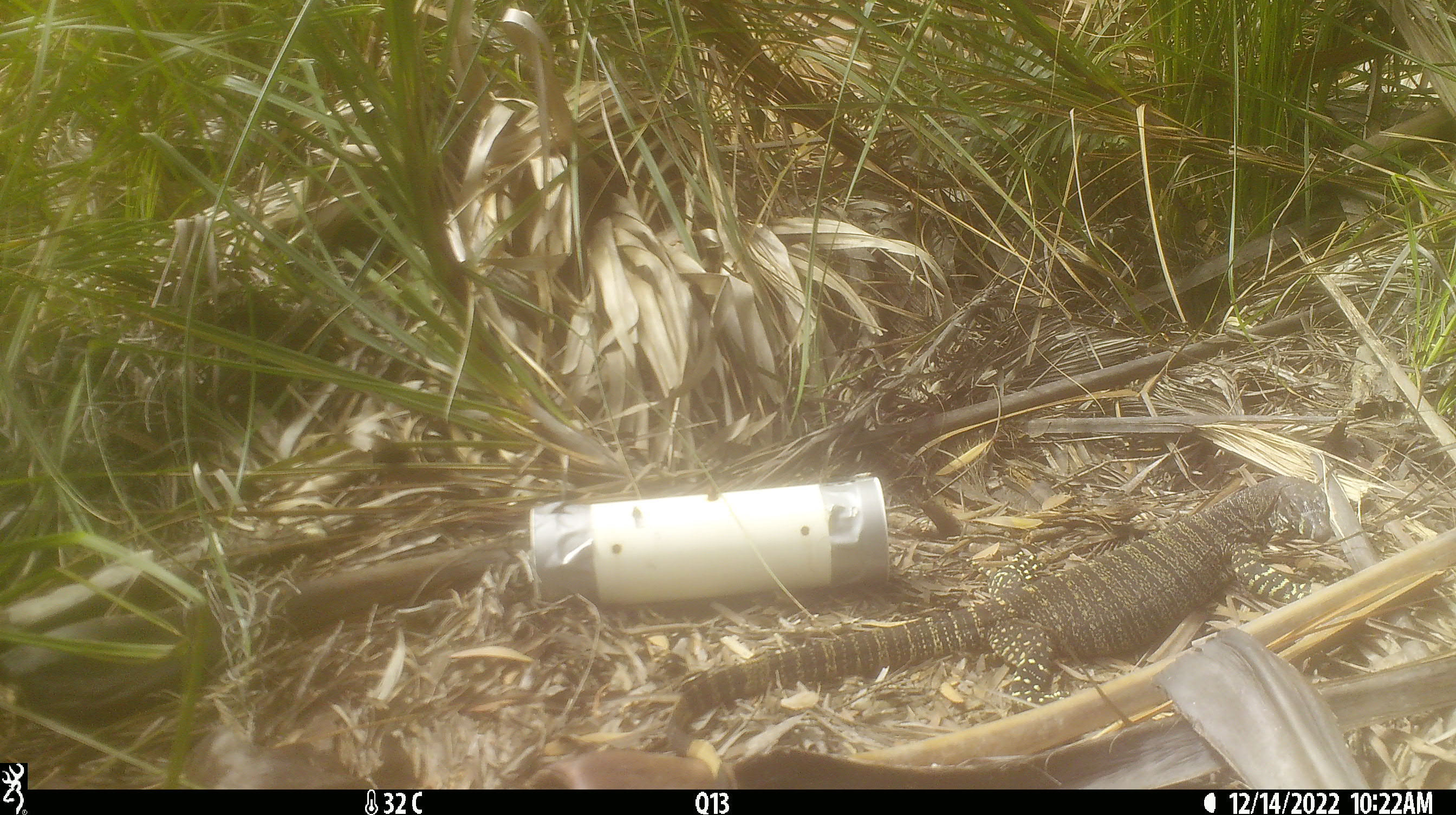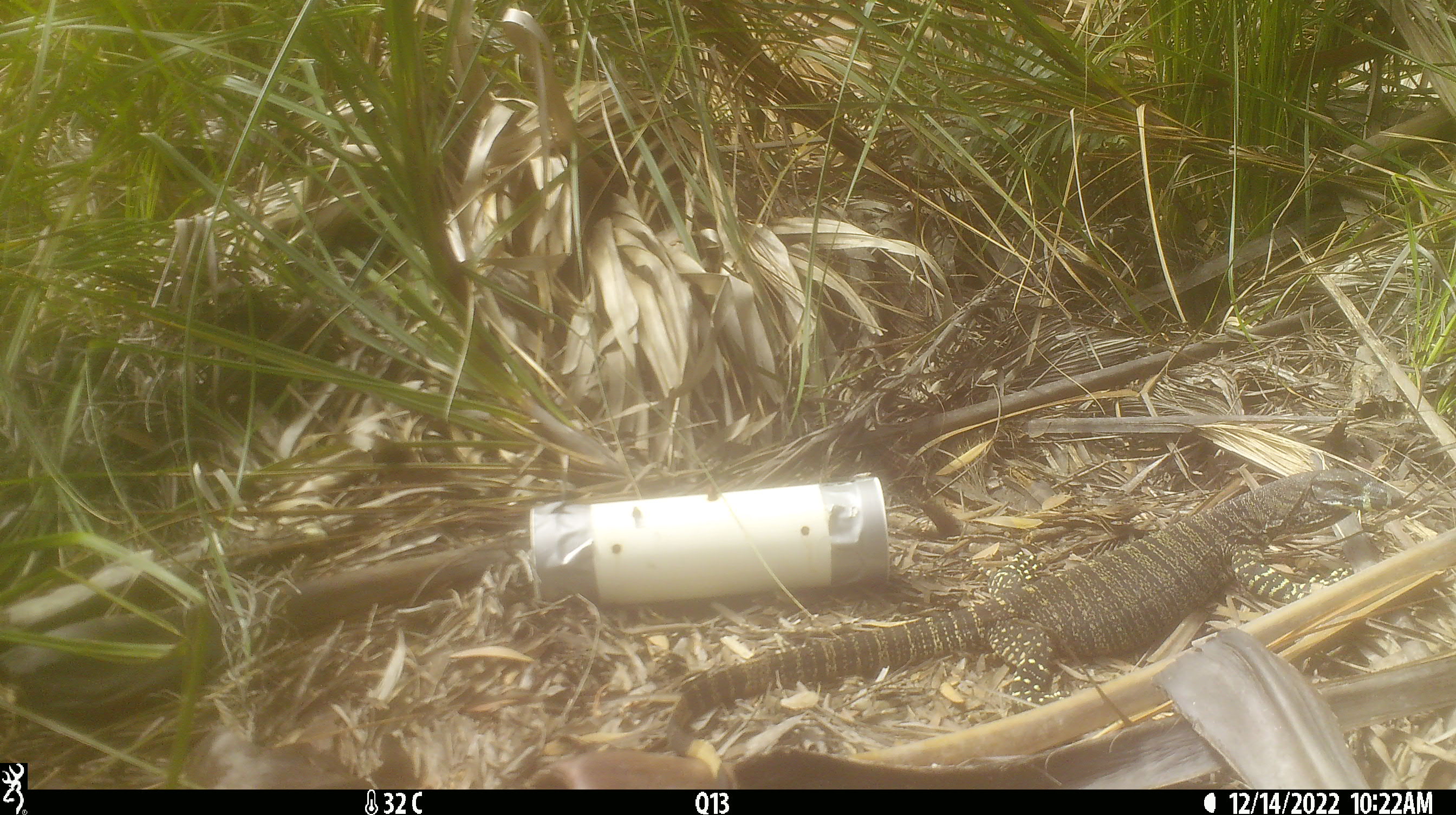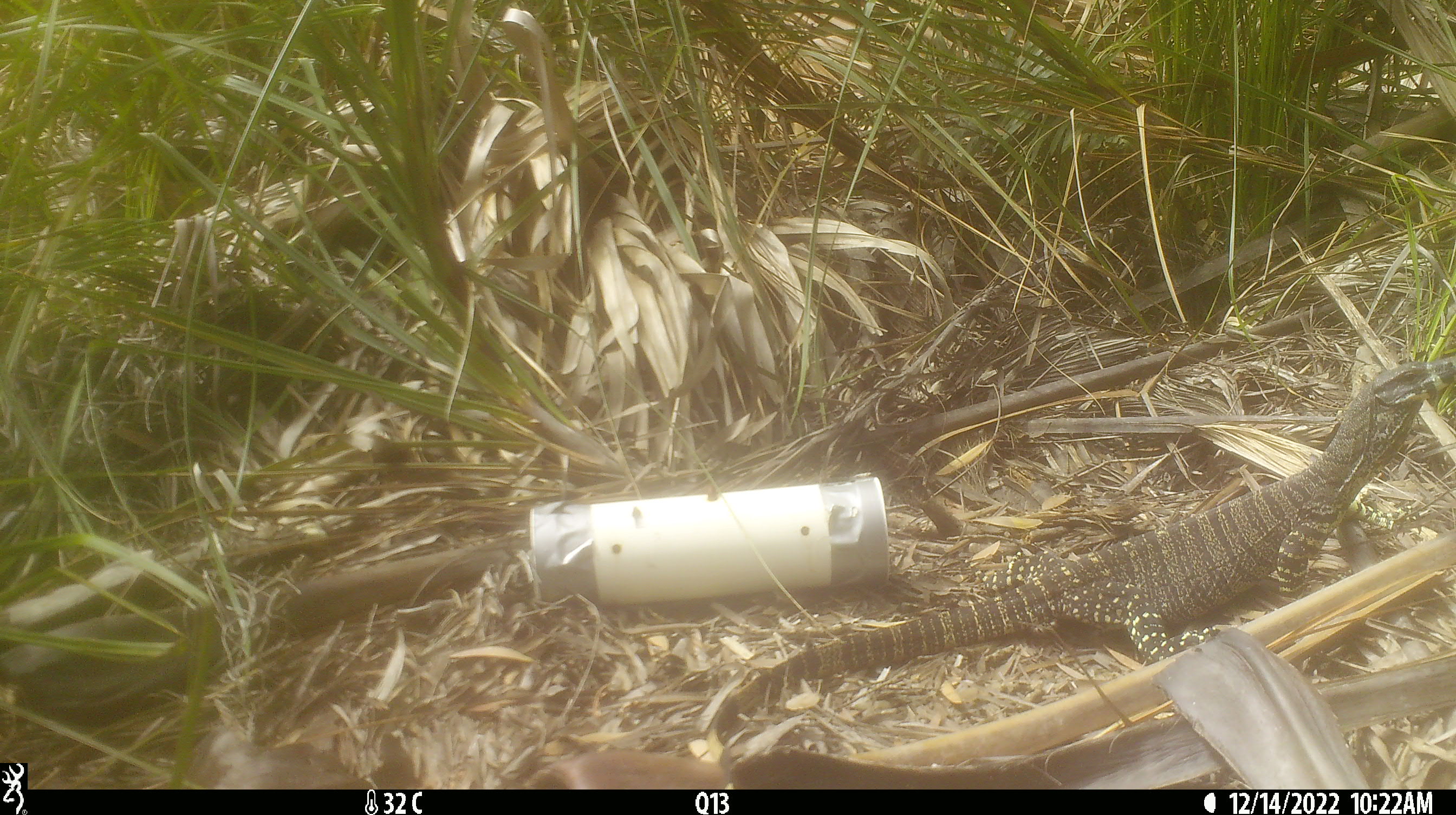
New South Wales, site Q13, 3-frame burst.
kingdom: Animalia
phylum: Chordata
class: Reptilia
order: Squamata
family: Varanidae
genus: Varanus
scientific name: Varanus varius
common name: lace monitor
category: goanna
Goanna (lace monitor) (Varanus varius).